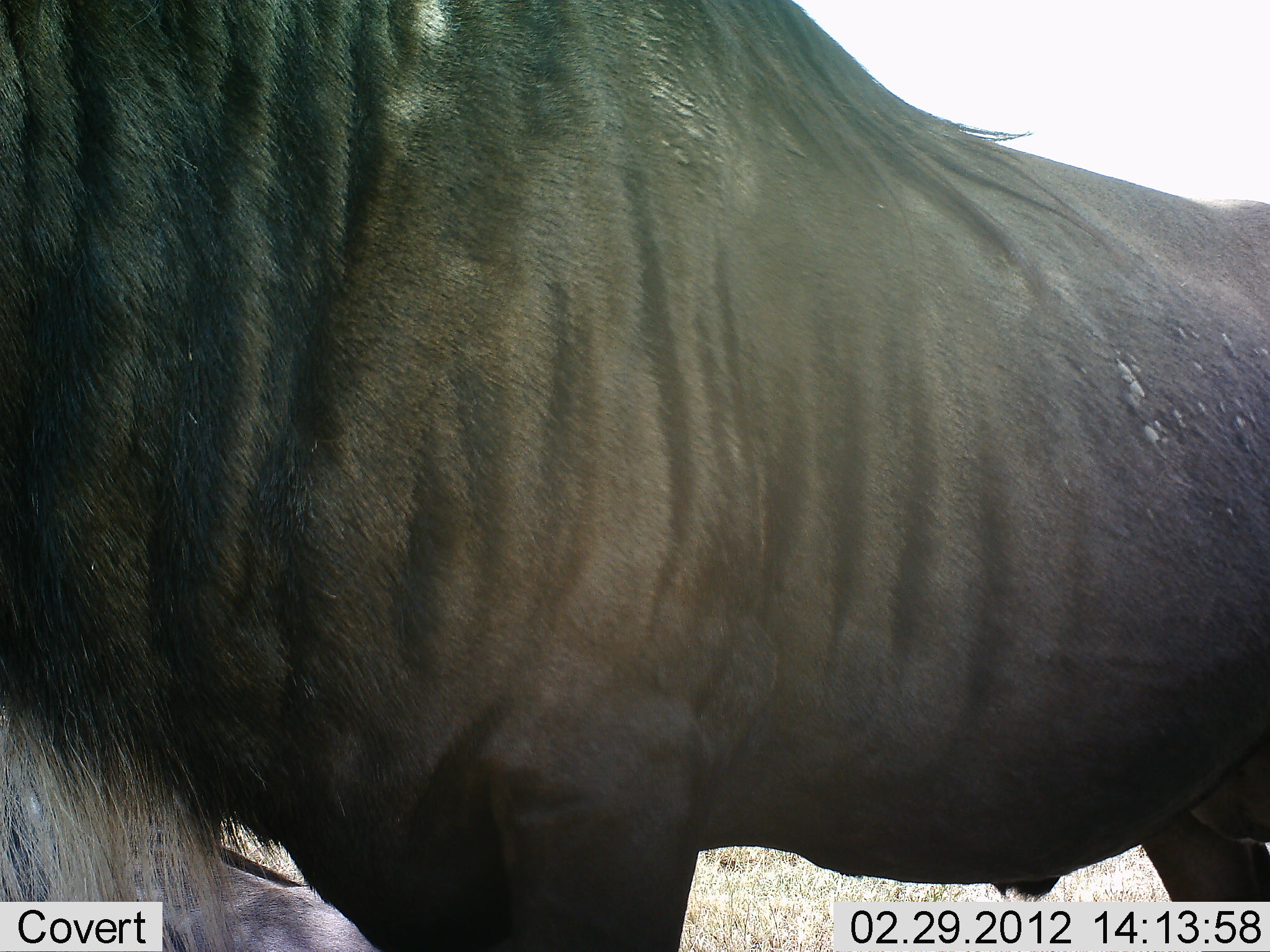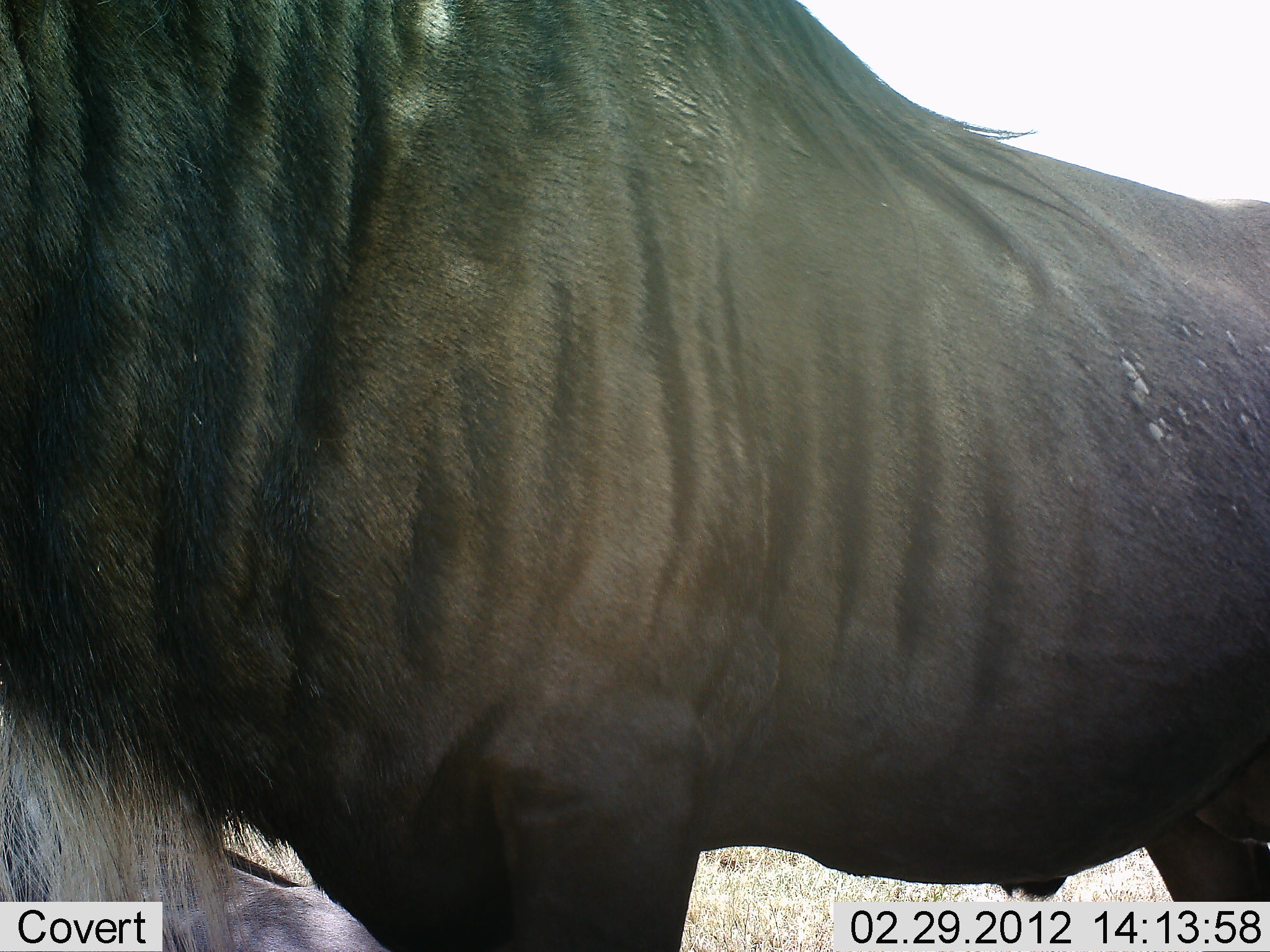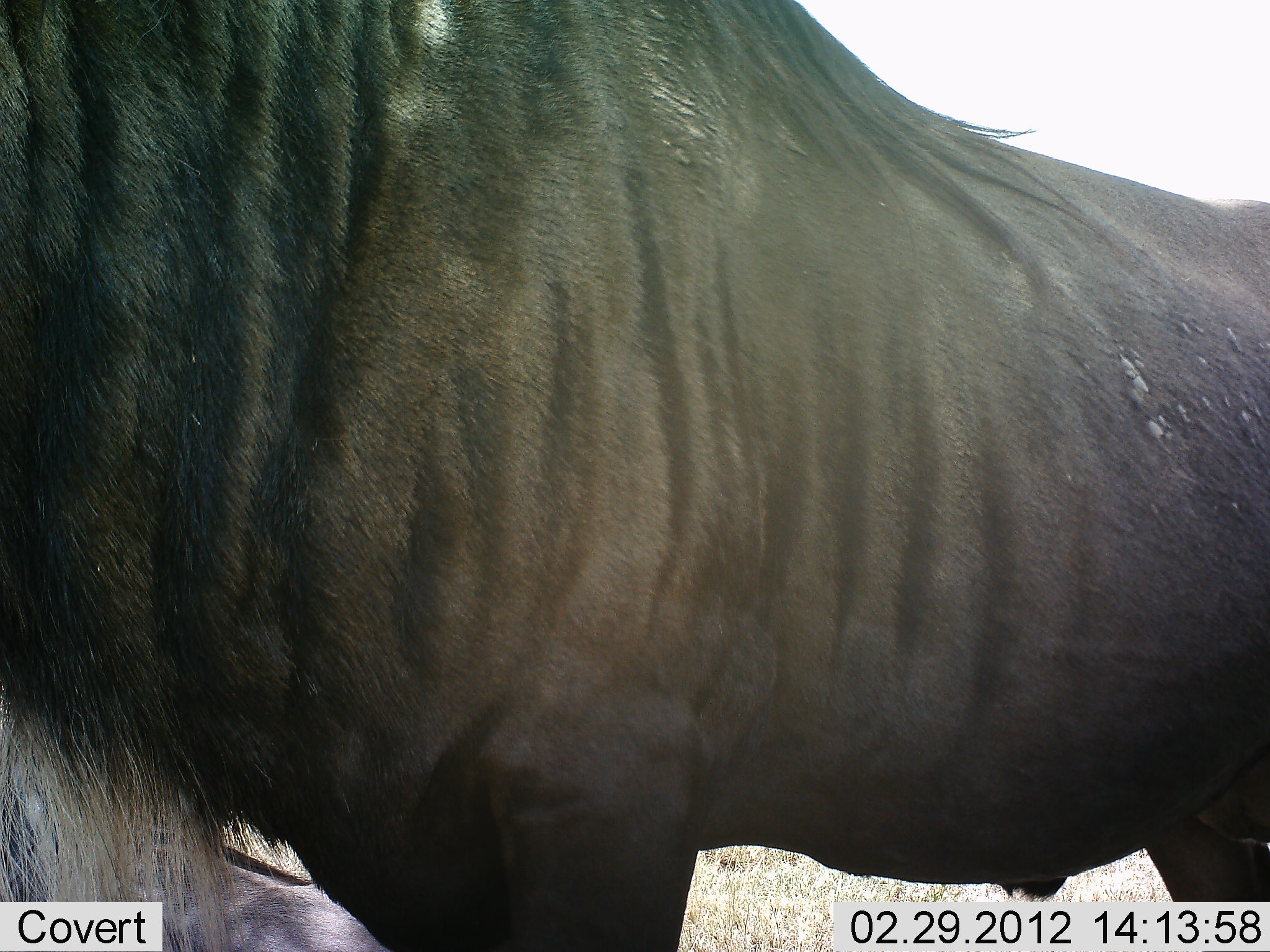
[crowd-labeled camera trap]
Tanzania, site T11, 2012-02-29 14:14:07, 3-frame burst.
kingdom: Animalia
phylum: Chordata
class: Mammalia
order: Artiodactyla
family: Bovidae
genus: Connochaetes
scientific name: Connochaetes taurinus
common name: blue wildebeest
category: wildebeest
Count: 1.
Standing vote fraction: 100%.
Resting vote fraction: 15%.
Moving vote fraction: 0%.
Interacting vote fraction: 0%.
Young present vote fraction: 0%.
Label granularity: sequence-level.